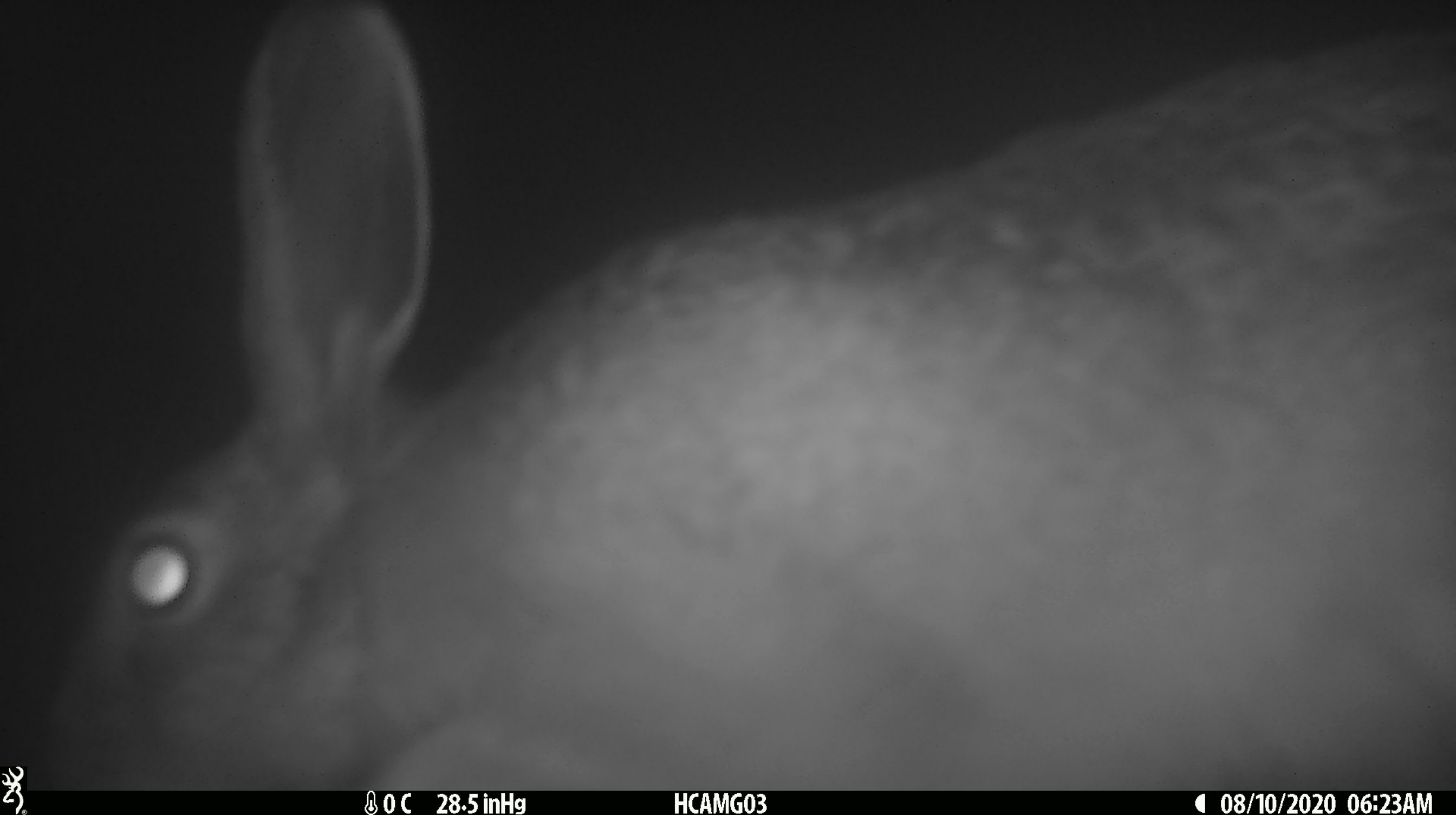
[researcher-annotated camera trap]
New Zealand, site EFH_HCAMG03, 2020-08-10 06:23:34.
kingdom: Animalia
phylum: Chordata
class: Mammalia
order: Lagomorpha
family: Leporidae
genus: Lepus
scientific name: Lepus europaeus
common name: brown hare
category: hare